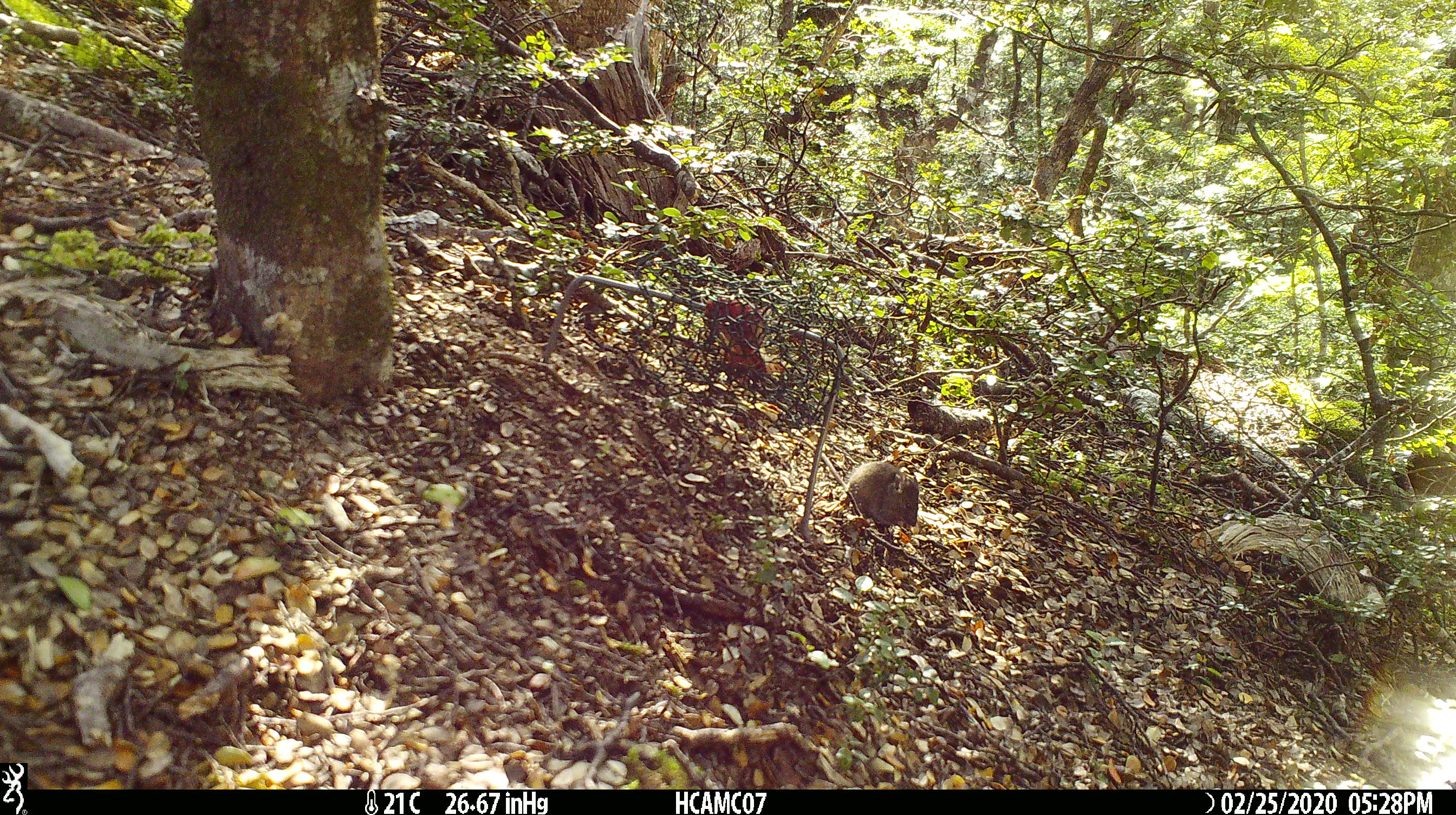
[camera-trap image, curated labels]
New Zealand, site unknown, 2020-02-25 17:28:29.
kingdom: Animalia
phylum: Chordata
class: Mammalia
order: Rodentia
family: Muridae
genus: Mus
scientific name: Mus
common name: mouse